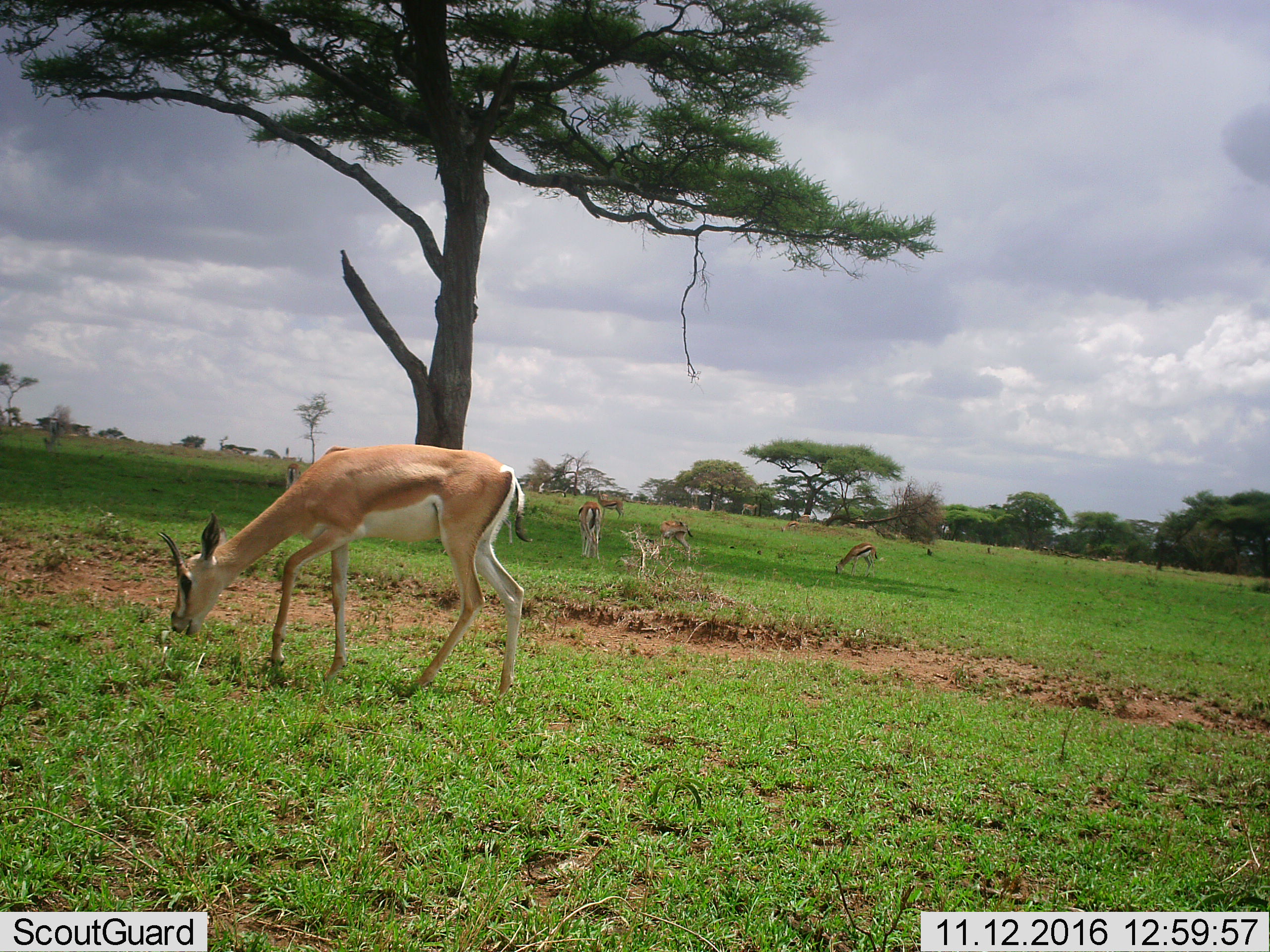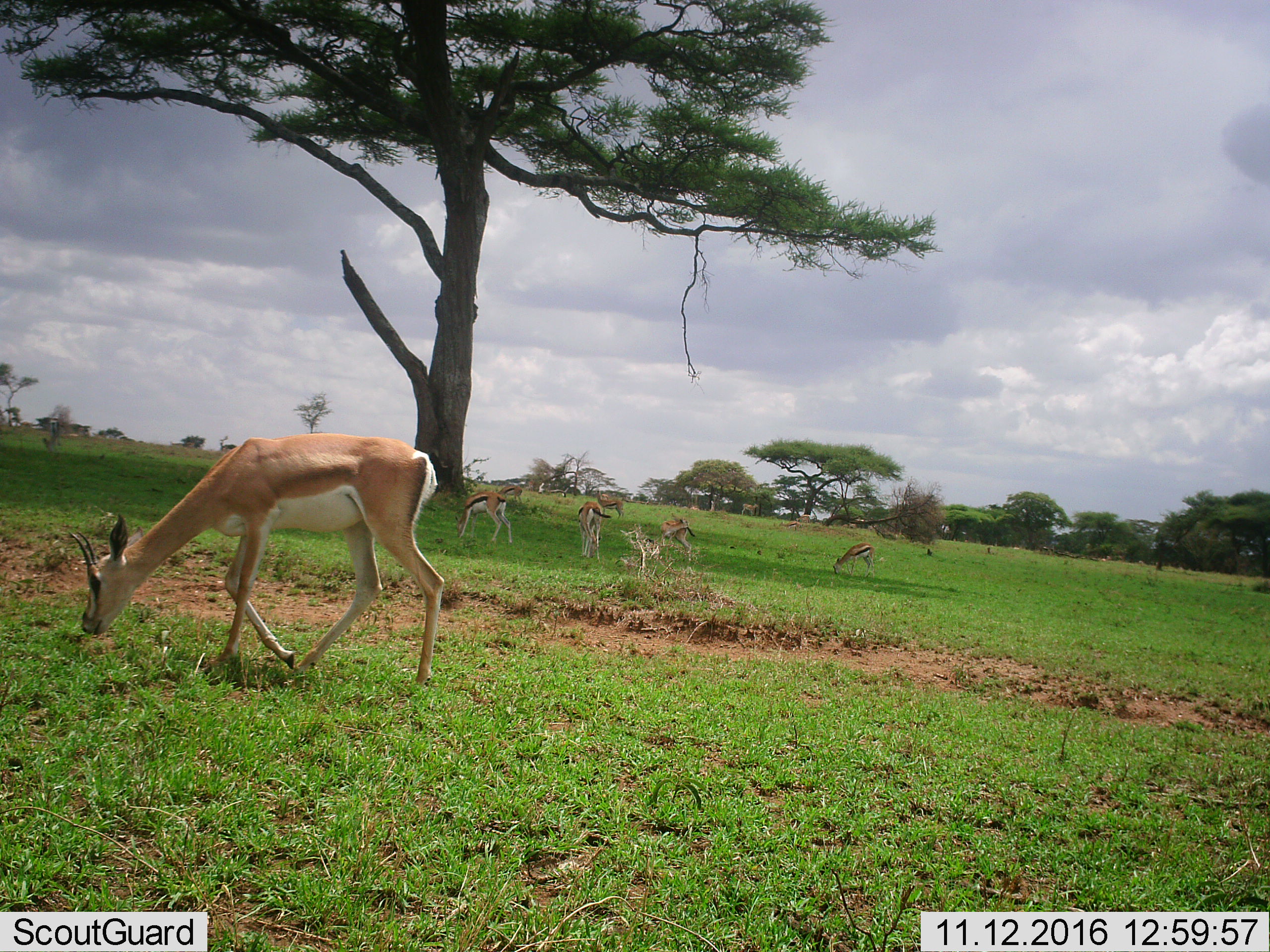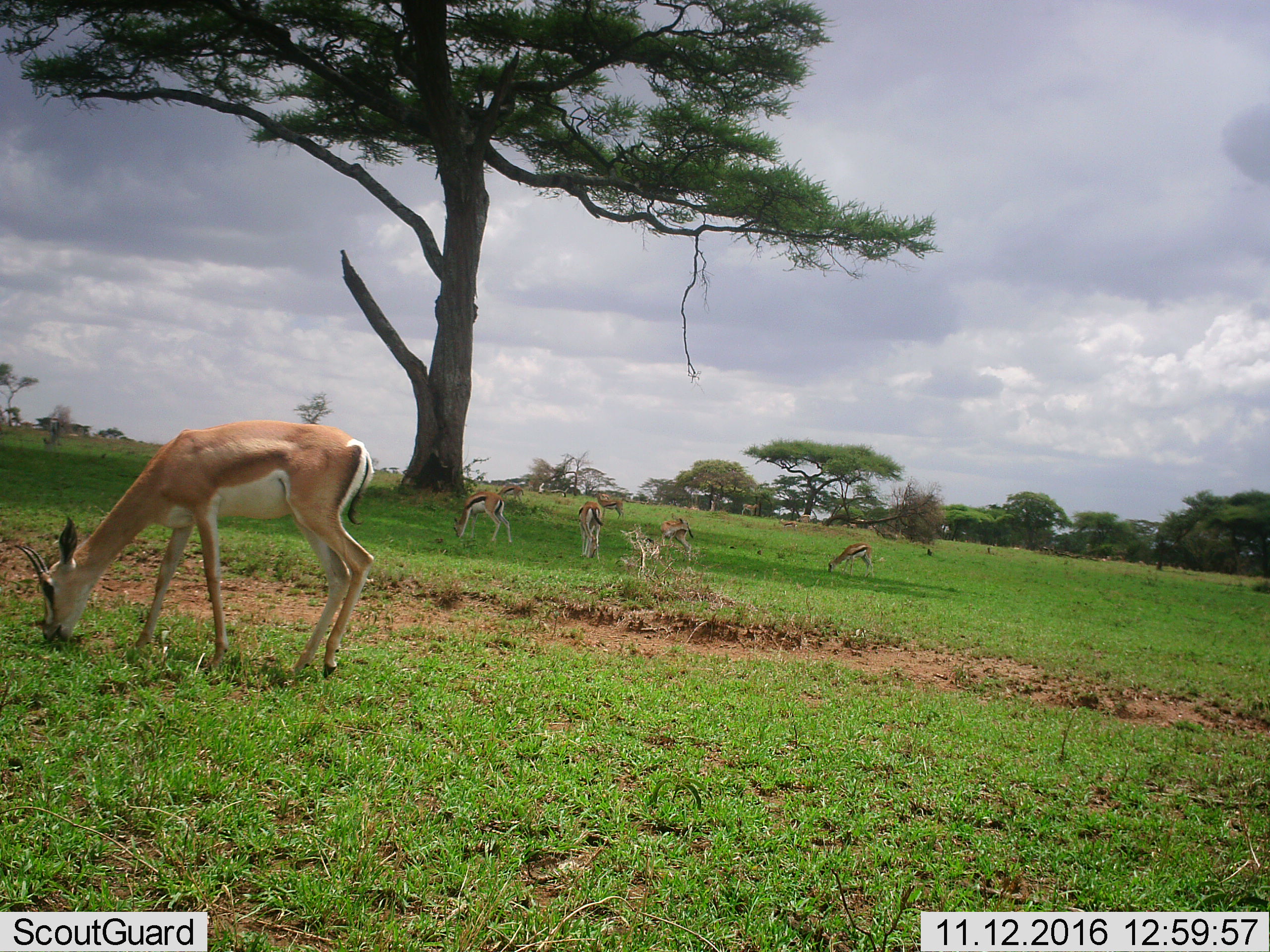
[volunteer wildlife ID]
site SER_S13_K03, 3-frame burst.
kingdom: Animalia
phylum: Chordata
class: Mammalia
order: Artiodactyla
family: Bovidae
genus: Nanger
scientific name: Nanger granti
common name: grant's gazelle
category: gazellegrants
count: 1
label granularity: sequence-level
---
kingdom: Animalia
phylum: Chordata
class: Mammalia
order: Artiodactyla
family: Bovidae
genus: Eudorcas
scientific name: Eudorcas thomsonii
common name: thomson's gazelle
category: gazellethomsons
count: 8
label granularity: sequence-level